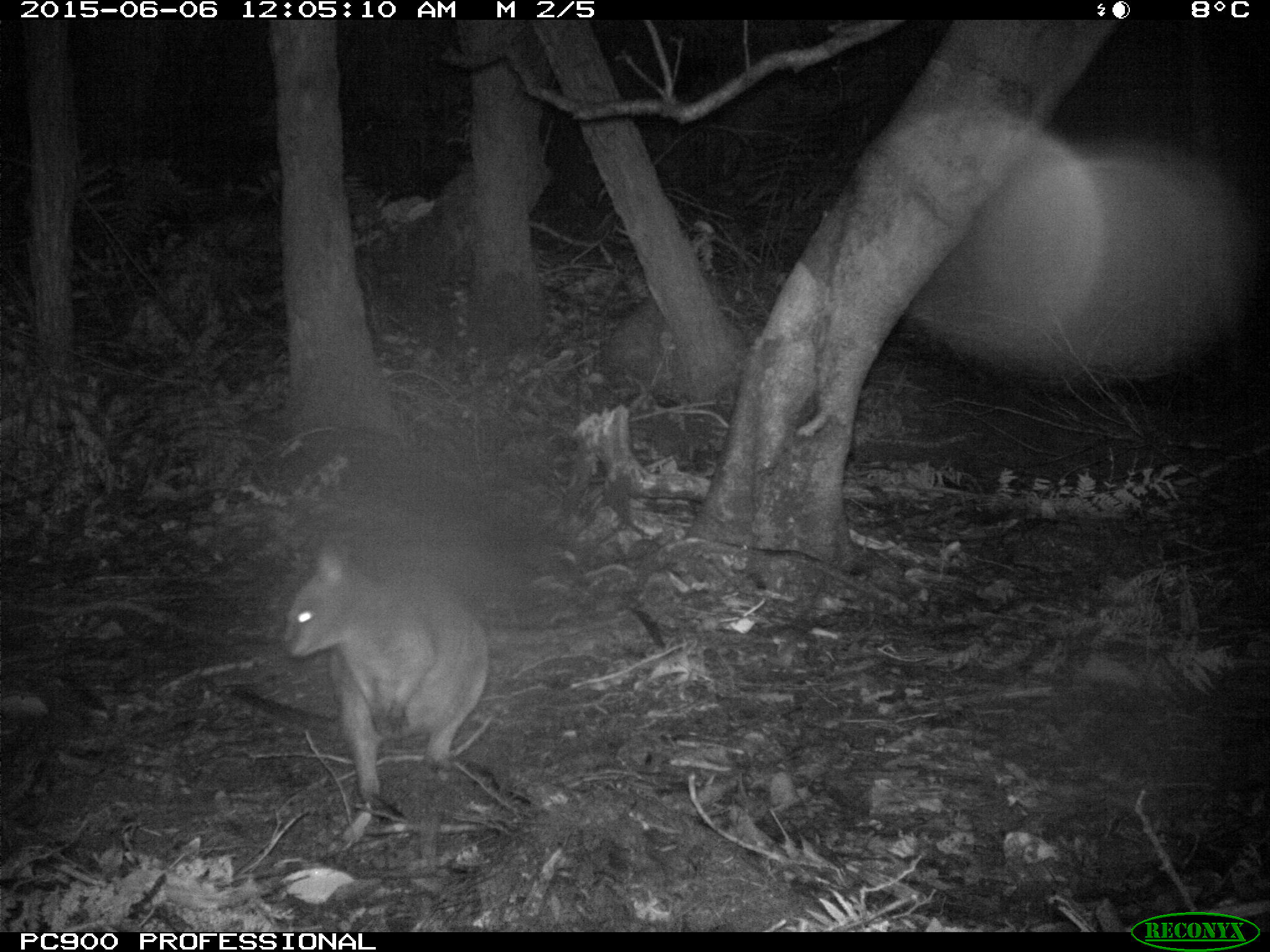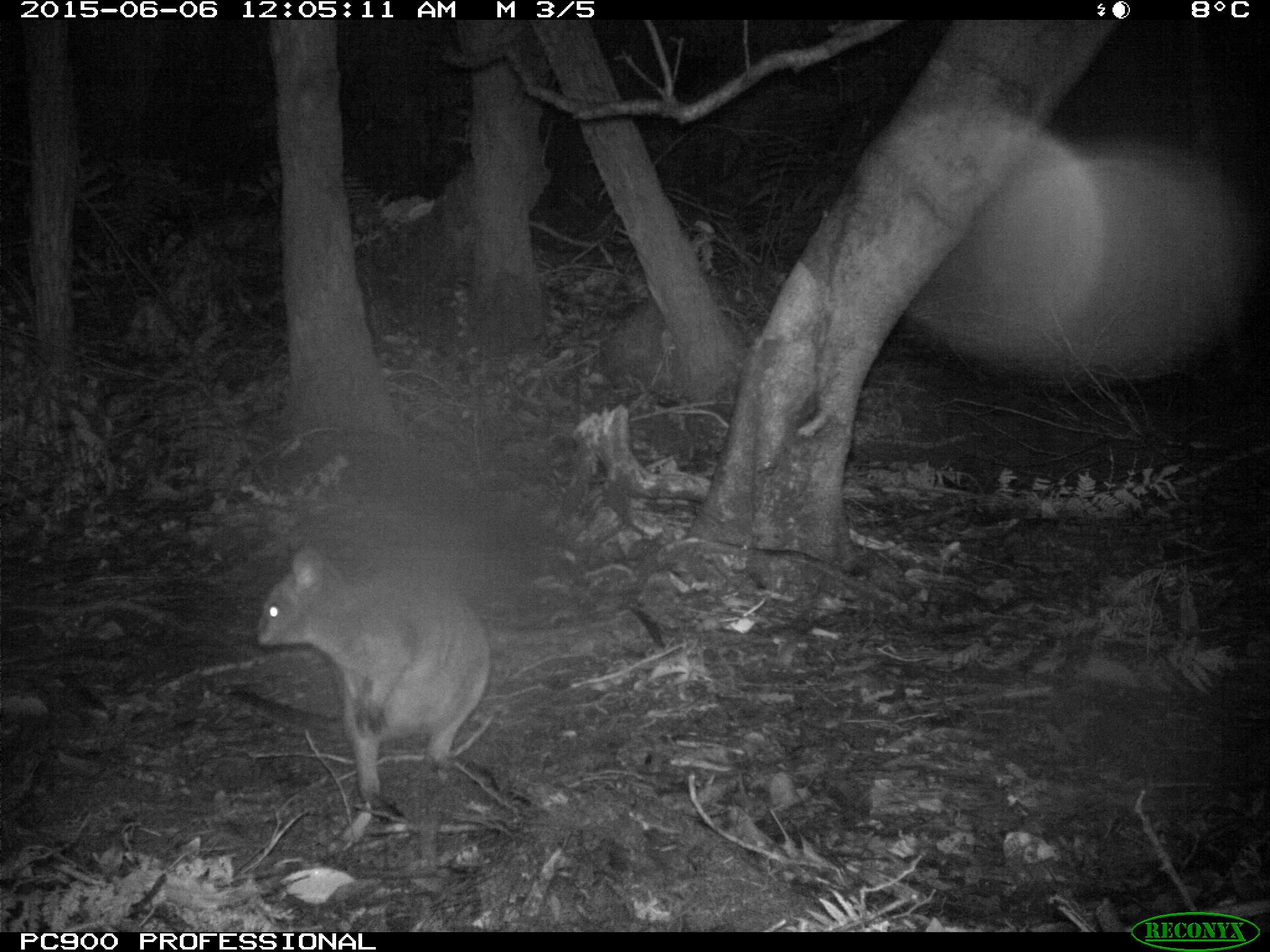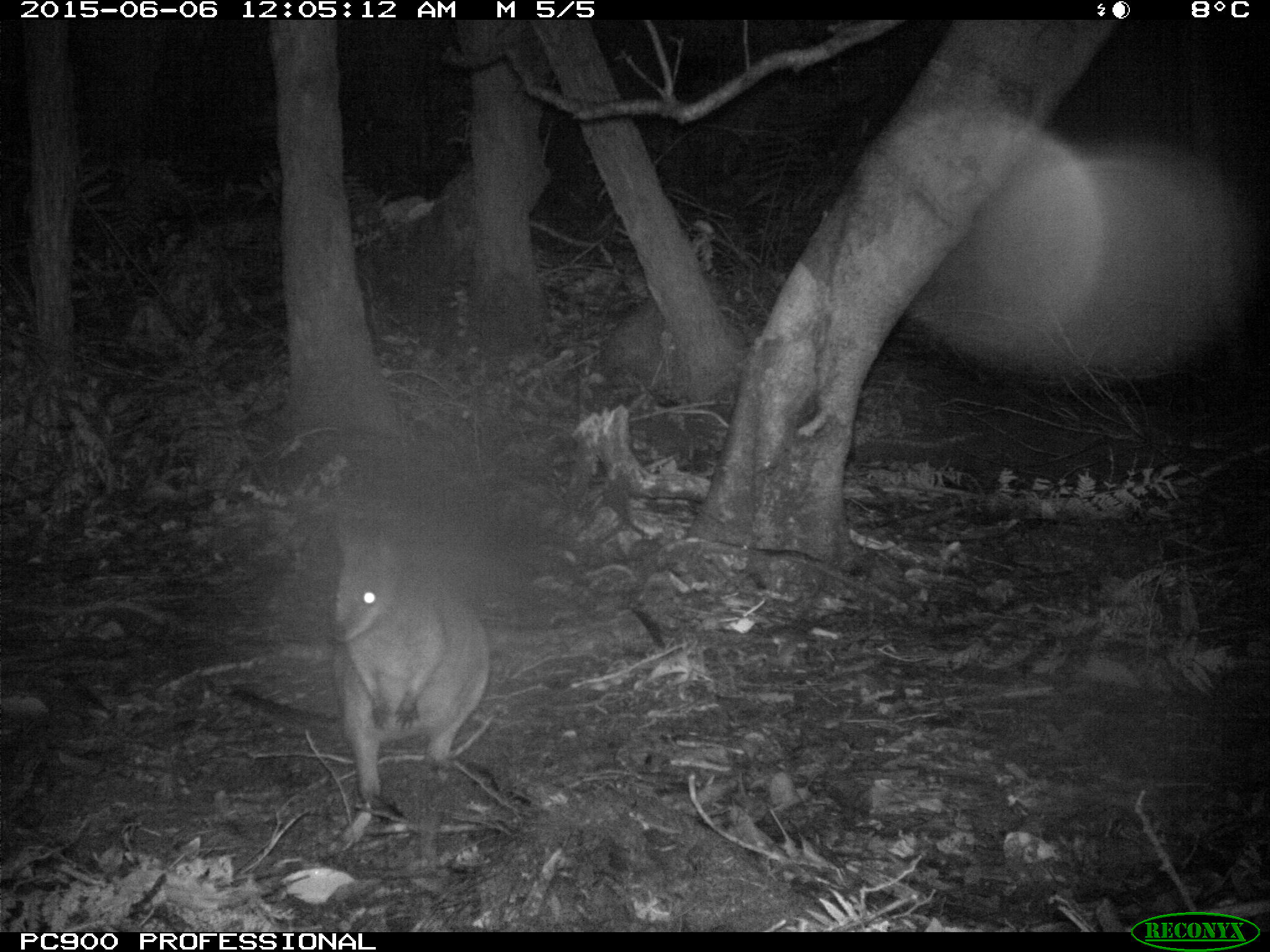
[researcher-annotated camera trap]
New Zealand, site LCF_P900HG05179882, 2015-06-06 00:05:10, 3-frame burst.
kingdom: Animalia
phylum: Chordata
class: Mammalia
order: Diprotodontia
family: Macropodidae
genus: Notamacropus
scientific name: Notamacropus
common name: wallaby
Wallaby (Notamacropus).